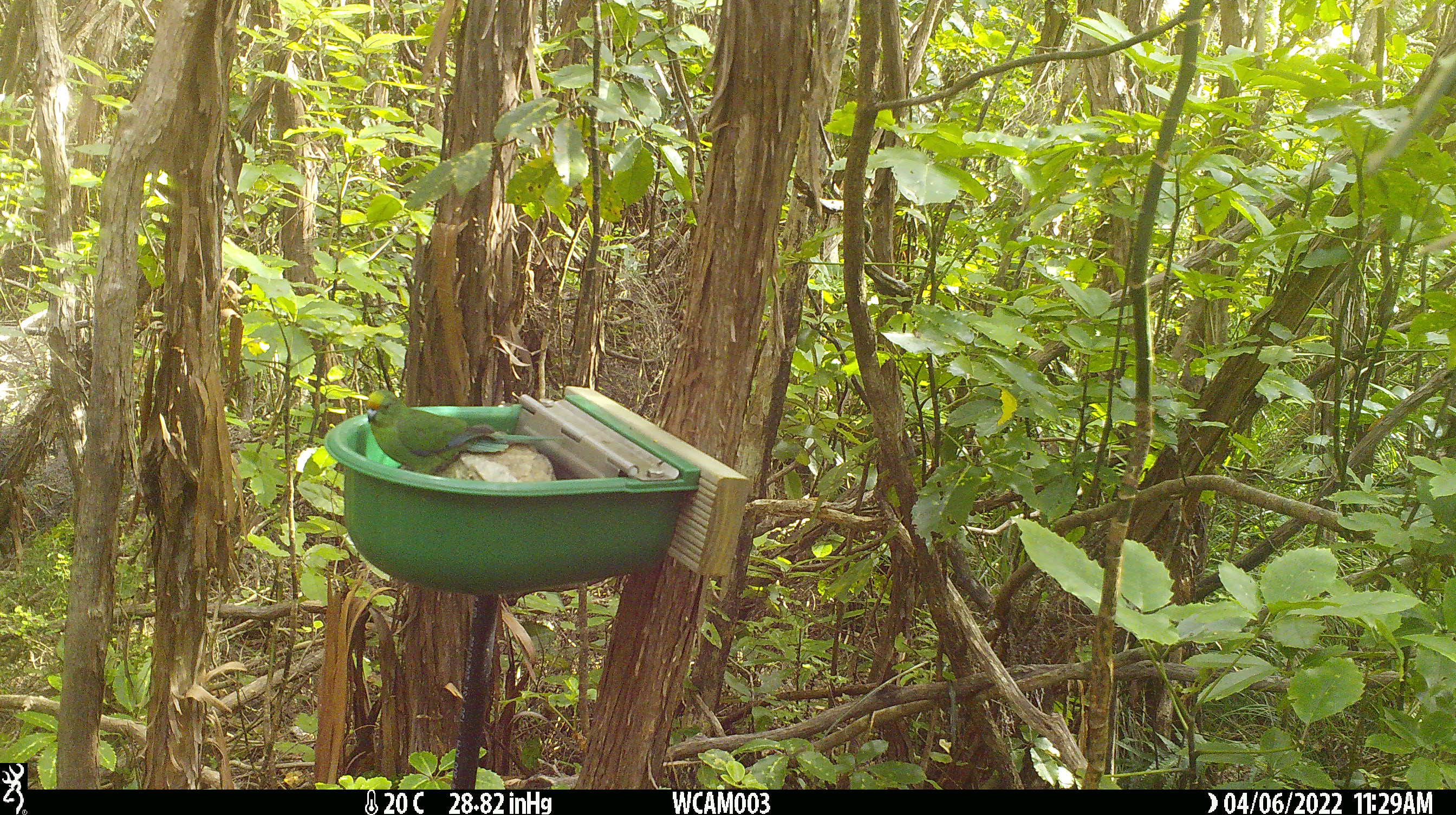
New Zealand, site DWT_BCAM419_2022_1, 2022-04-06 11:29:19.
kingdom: Animalia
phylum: Chordata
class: Aves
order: Psittaciformes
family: Psittaculidae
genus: Cyanoramphus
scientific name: Cyanoramphus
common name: parakeet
Parakeet (Cyanoramphus).